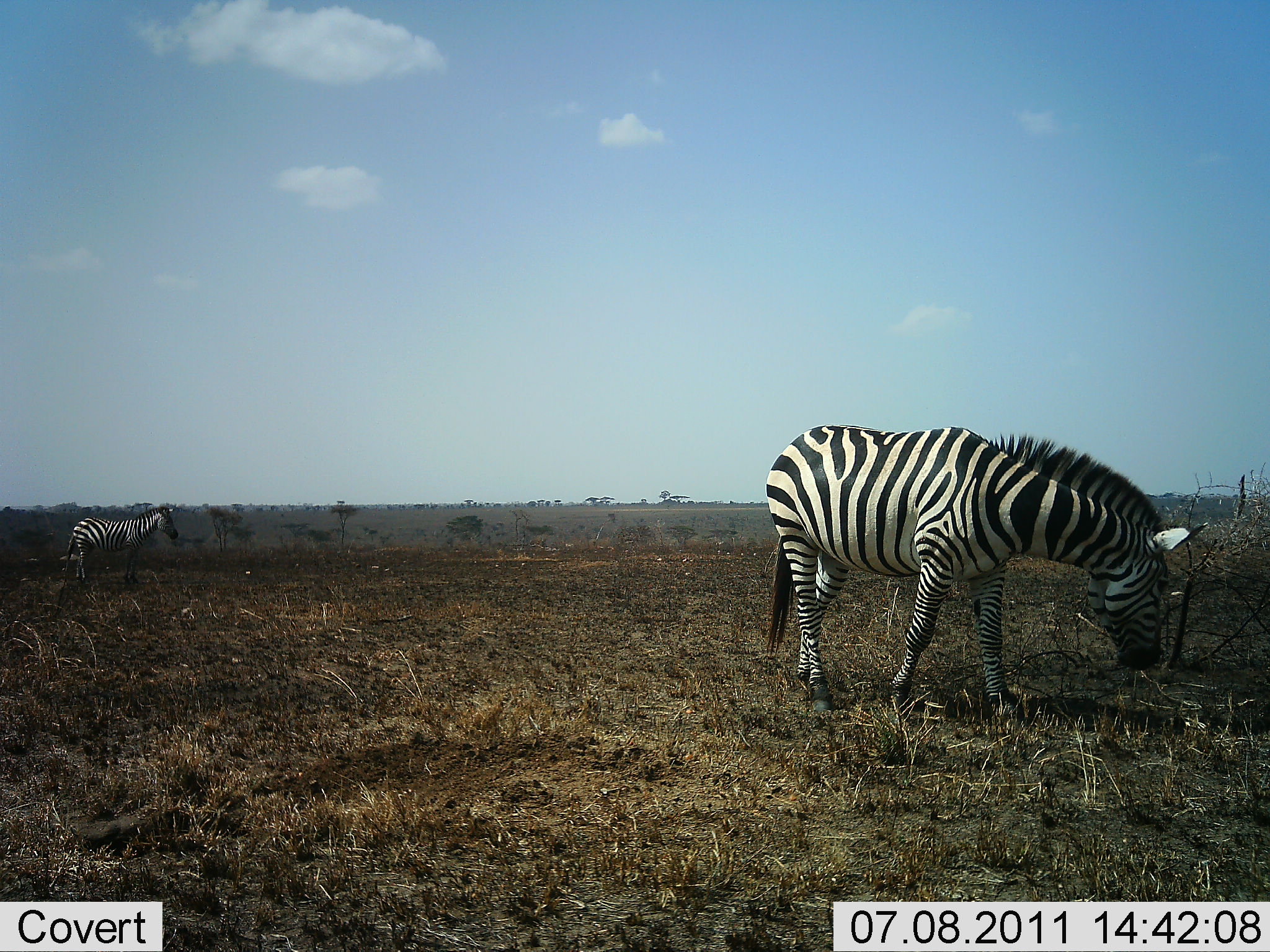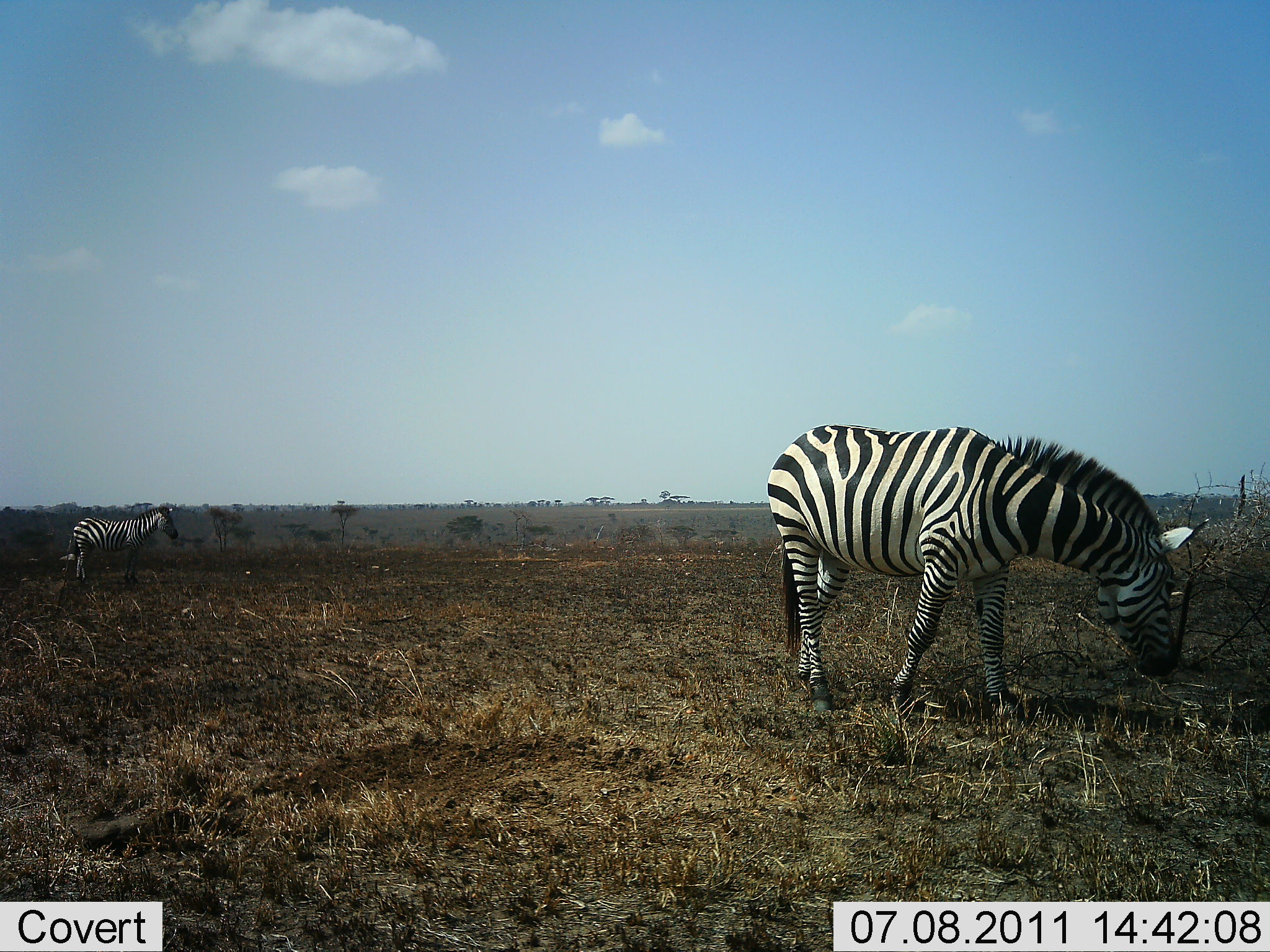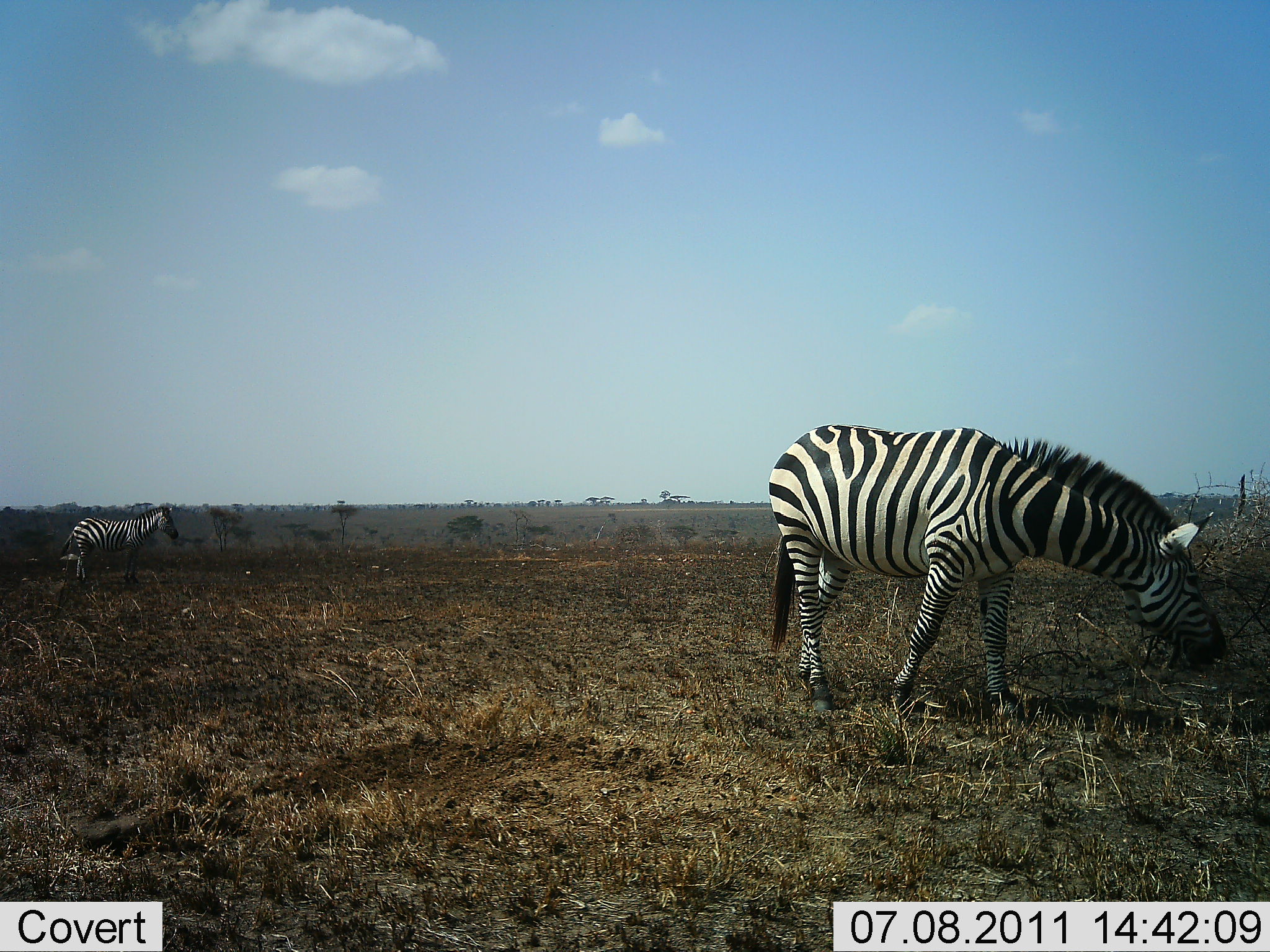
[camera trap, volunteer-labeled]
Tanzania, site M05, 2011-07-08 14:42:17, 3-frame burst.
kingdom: Animalia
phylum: Chordata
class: Mammalia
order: Perissodactyla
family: Equidae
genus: Equus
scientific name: Equus quagga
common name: plains zebra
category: zebra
Zebra (plains zebra) (Equus quagga), count 2. Behavior (volunteer vote fractions): standing 85%, resting 0%, moving 8%, interacting 0%. Young present (vote fraction): 0%. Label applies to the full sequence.